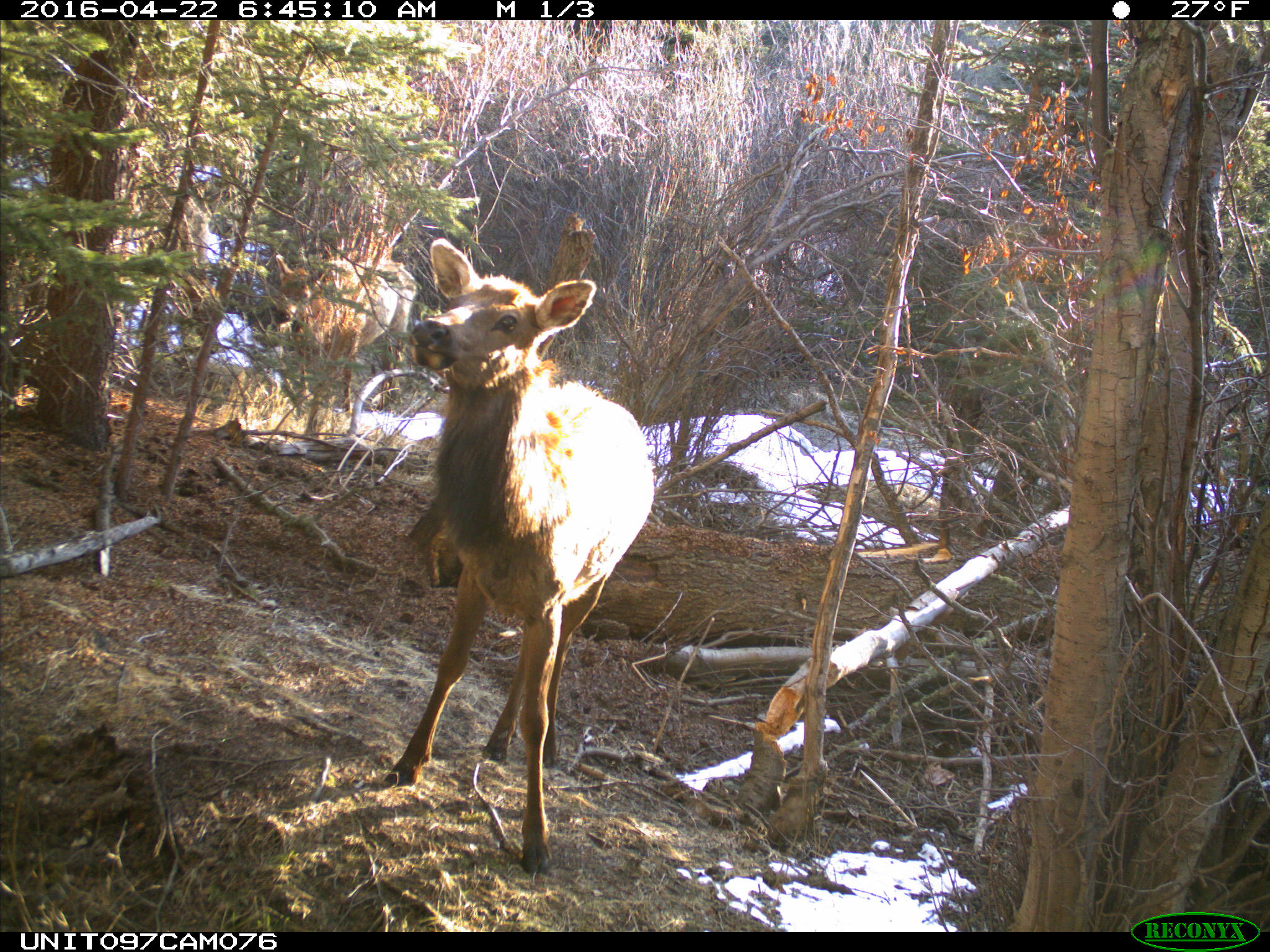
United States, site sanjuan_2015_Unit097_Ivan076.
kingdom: Animalia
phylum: Chordata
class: Mammalia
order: Artiodactyla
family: Cervidae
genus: Cervus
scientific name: Cervus elaphus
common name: red deer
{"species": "Cervus elaphus (red deer)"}